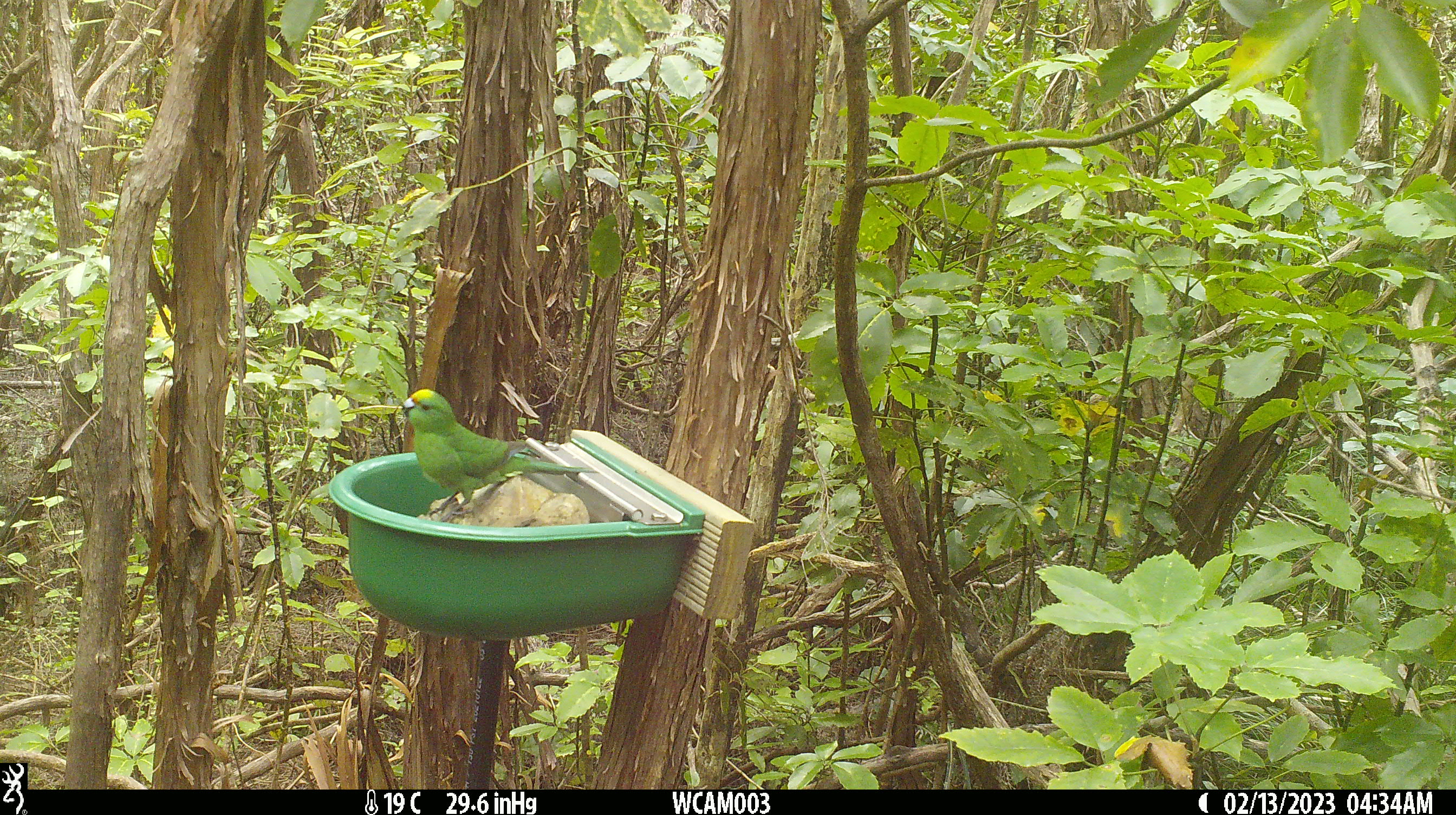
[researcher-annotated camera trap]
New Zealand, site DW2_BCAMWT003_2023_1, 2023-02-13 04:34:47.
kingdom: Animalia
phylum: Chordata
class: Aves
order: Psittaciformes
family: Psittaculidae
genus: Cyanoramphus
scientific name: Cyanoramphus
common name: parakeet